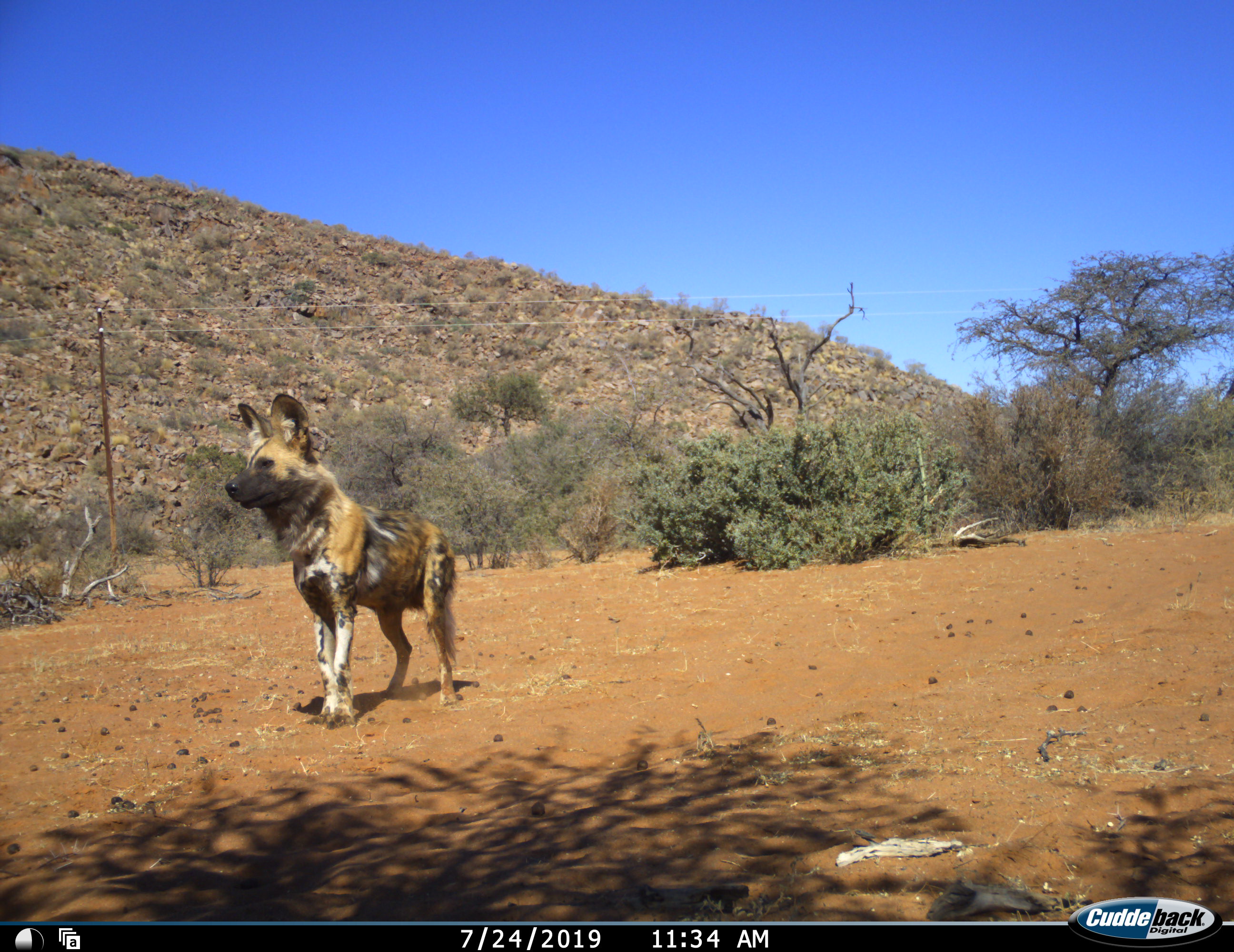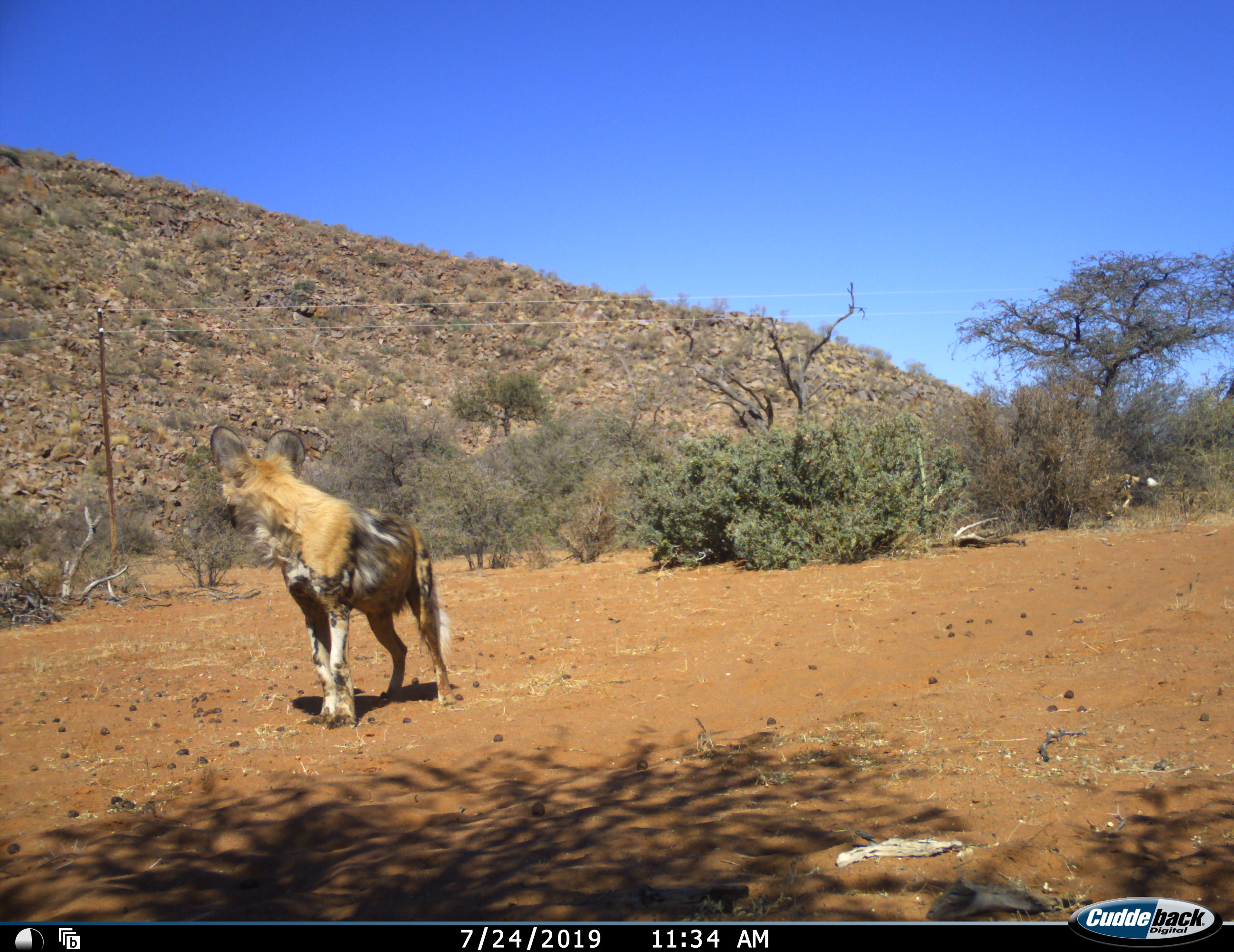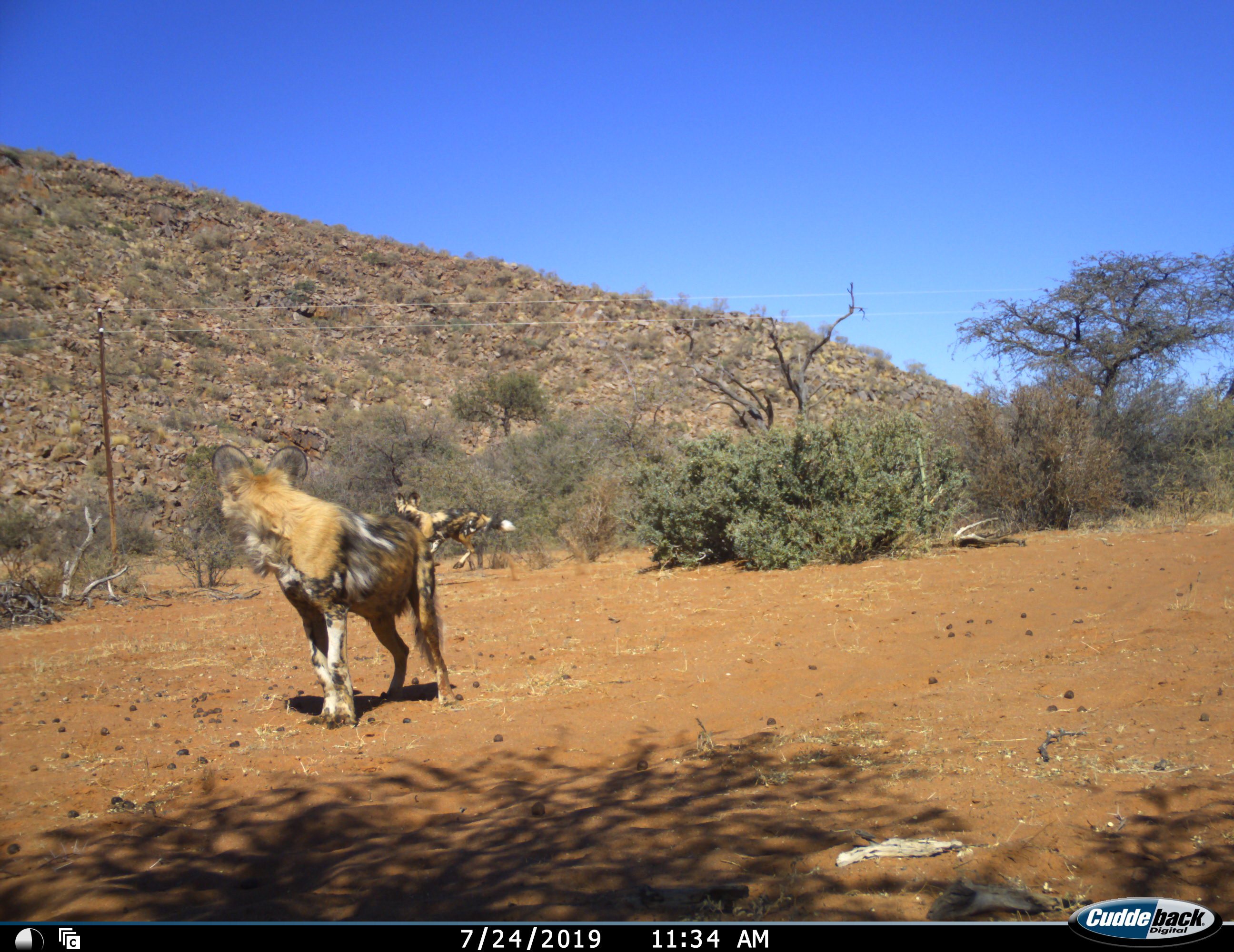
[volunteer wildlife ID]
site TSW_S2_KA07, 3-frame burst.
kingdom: Animalia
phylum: Chordata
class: Mammalia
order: Carnivora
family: Canidae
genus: Lycaon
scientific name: Lycaon pictus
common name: african wild dog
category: wilddog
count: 2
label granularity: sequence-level